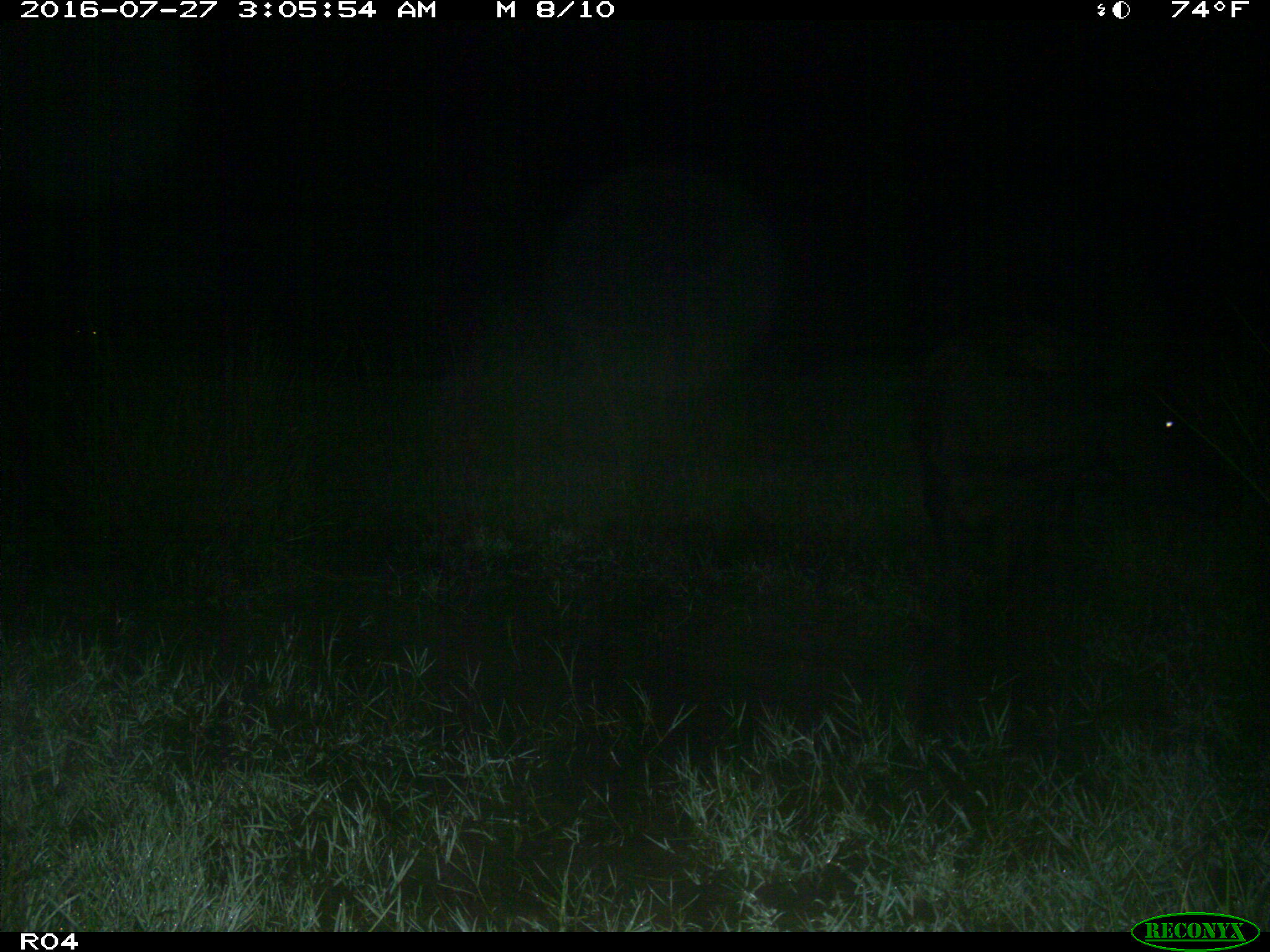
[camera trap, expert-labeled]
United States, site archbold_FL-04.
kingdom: Animalia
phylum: Chordata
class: Mammalia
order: Artiodactyla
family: Bovidae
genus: Bos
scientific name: Bos taurus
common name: domestic cow